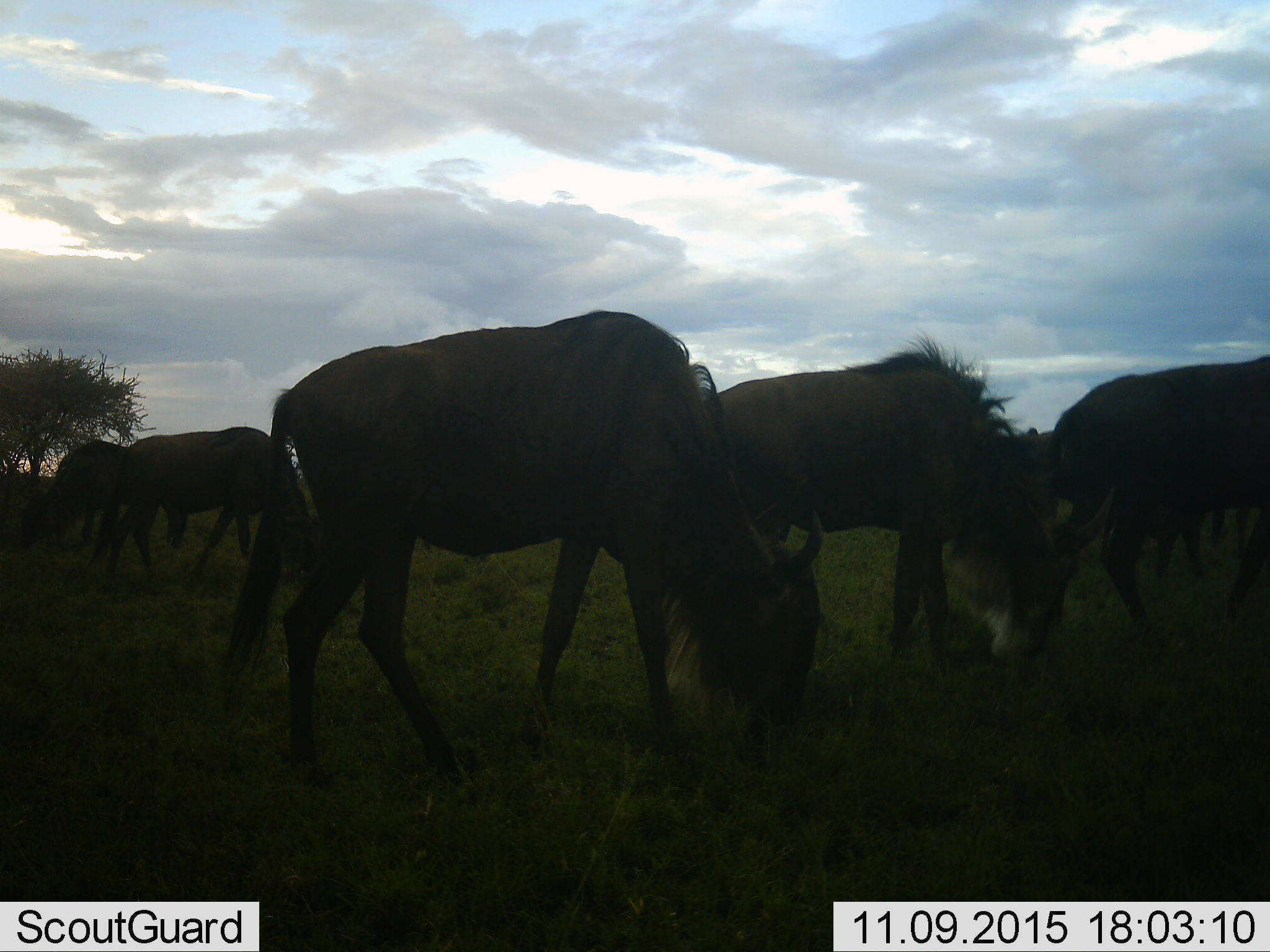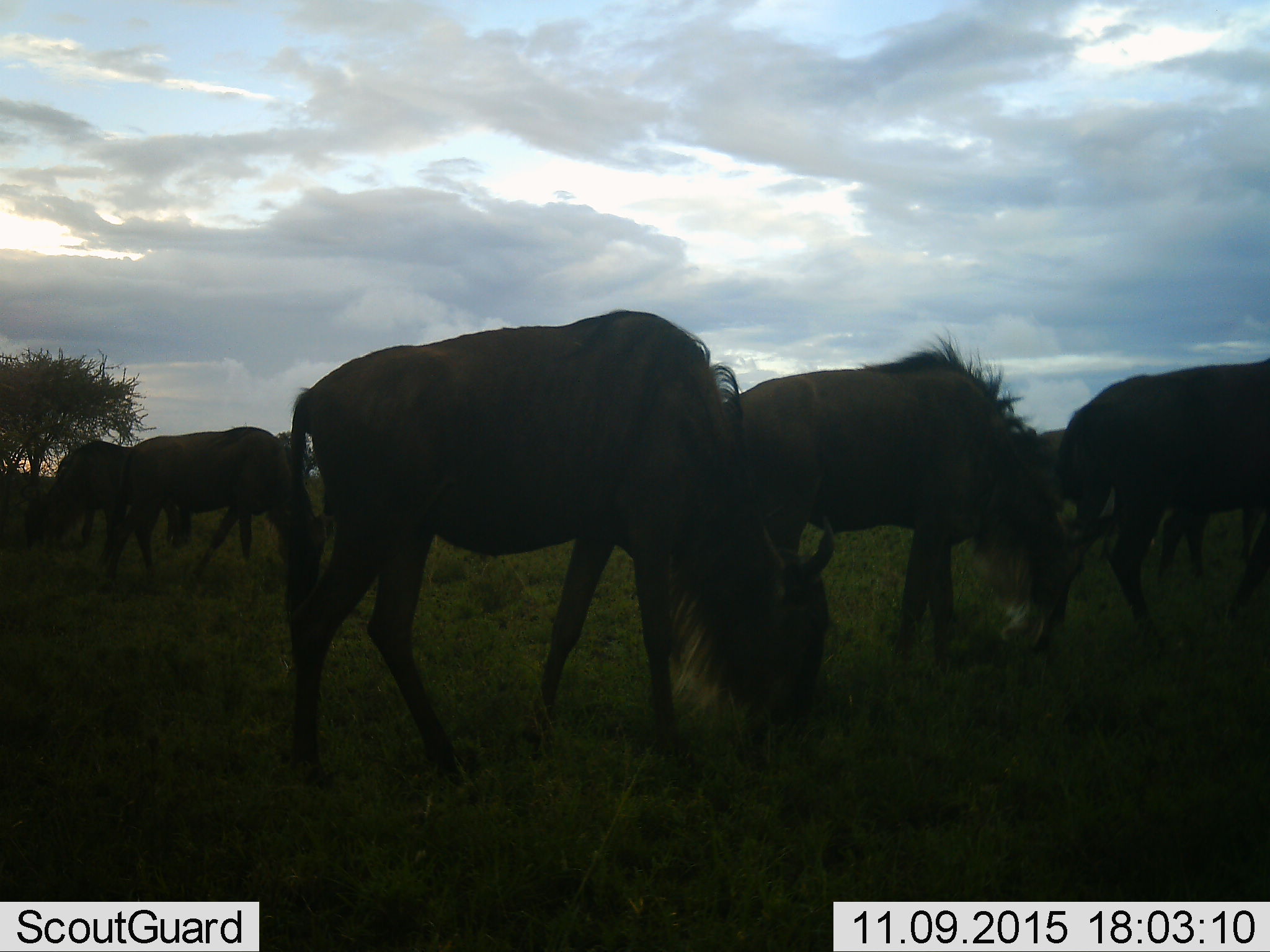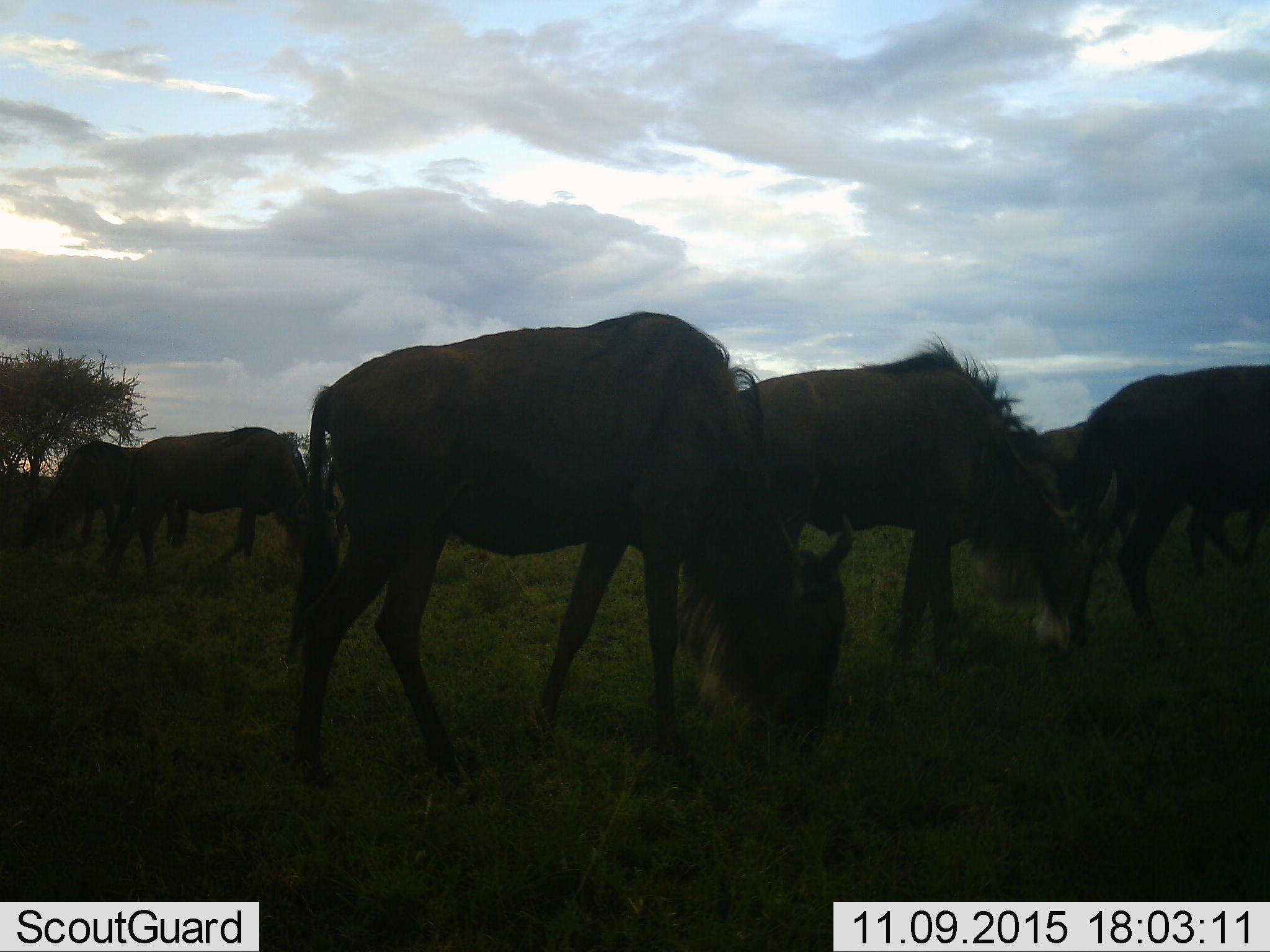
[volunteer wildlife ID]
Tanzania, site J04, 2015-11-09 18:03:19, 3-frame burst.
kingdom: Animalia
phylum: Chordata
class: Mammalia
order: Artiodactyla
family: Bovidae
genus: Connochaetes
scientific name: Connochaetes taurinus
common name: blue wildebeest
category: wildebeest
Wildebeest (blue wildebeest) (Connochaetes taurinus), count 6. Behavior (volunteer vote fractions): standing 33%, resting 0%, moving 44%, interacting 0%. Young present (vote fraction): 0%. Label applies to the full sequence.